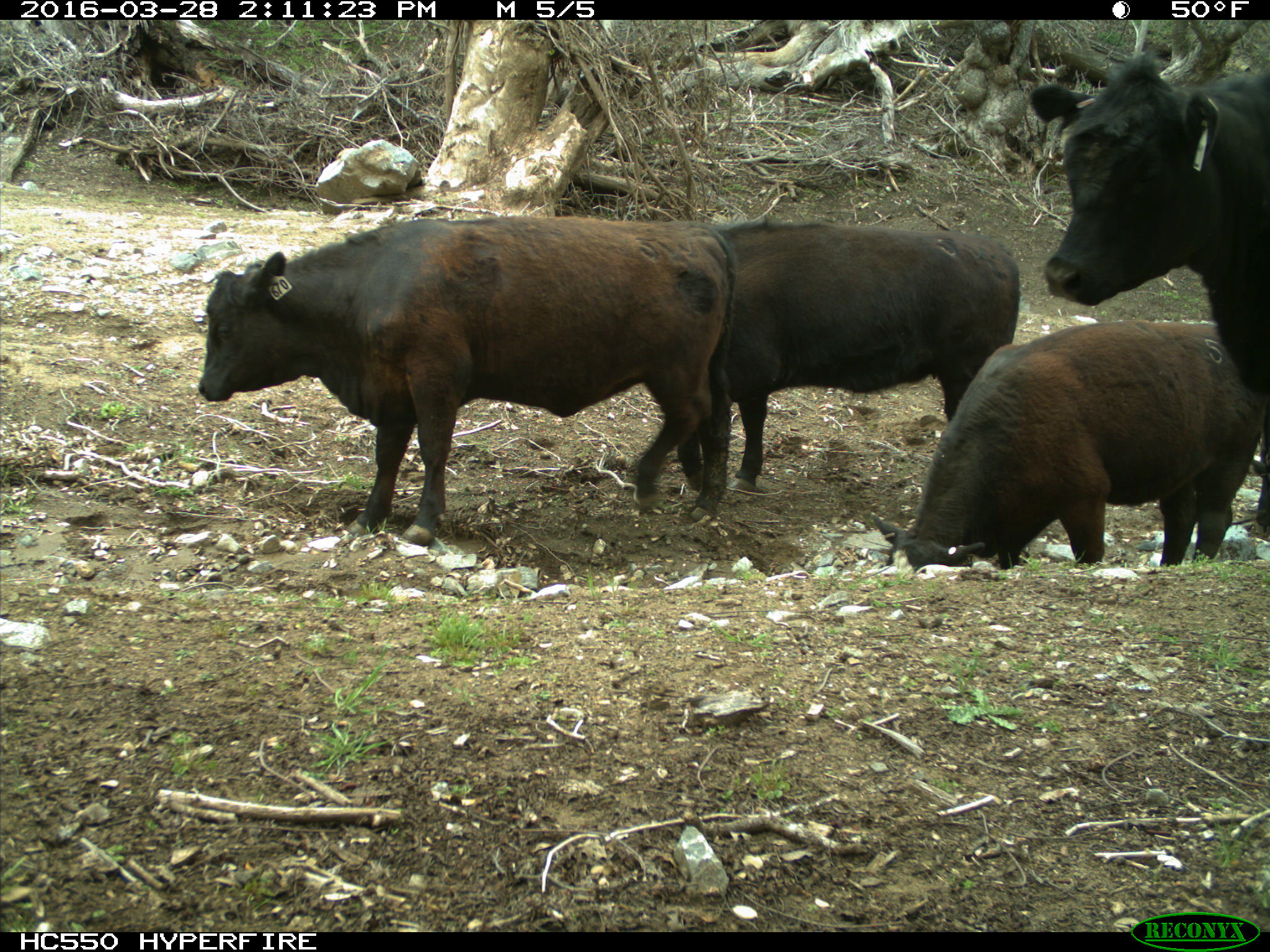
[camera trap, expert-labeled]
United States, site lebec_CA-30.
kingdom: Animalia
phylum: Chordata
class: Mammalia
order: Artiodactyla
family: Bovidae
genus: Bos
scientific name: Bos taurus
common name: domestic cow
Bos taurus (domestic cow).